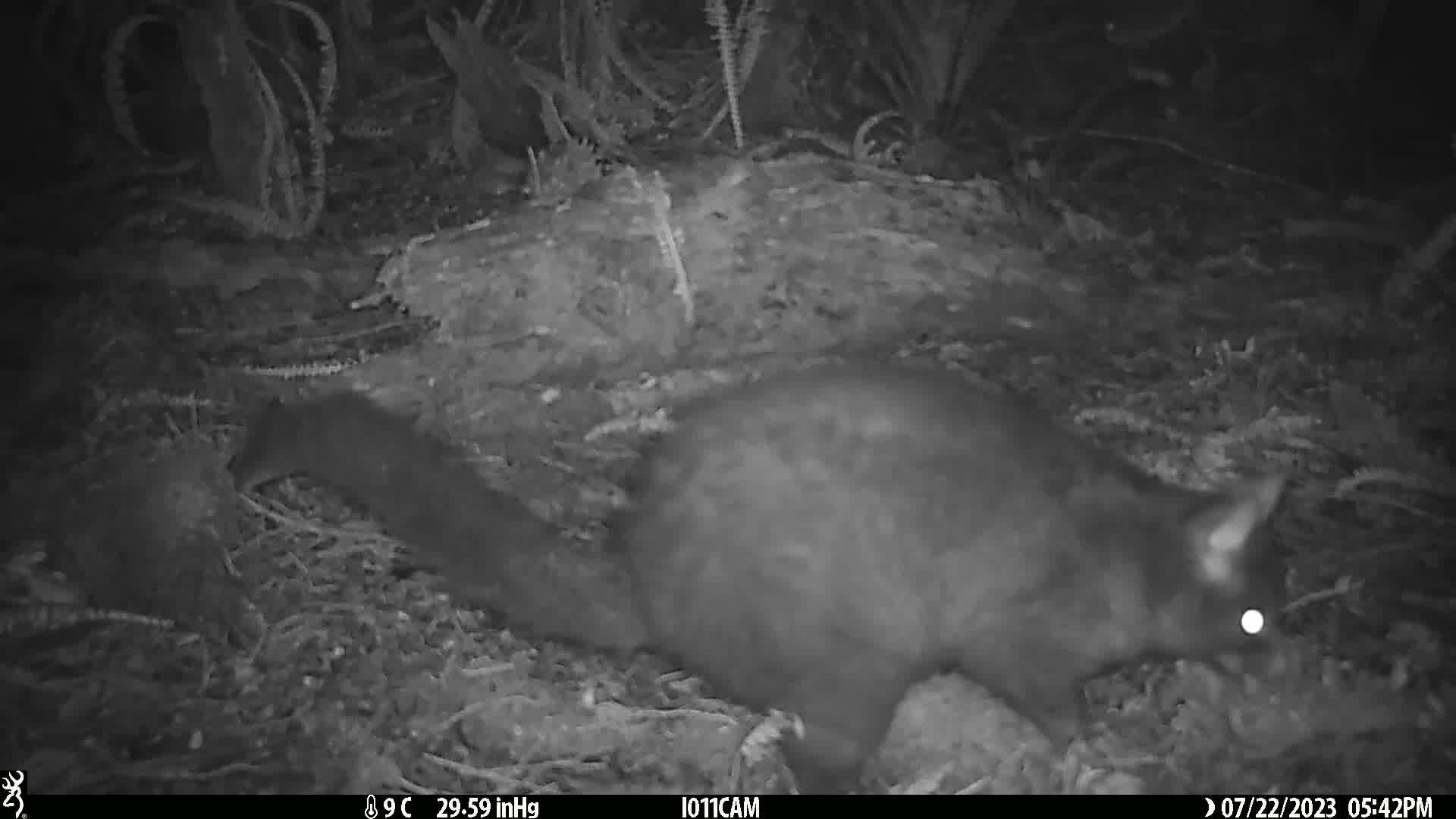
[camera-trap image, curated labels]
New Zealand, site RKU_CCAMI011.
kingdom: Animalia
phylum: Chordata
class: Mammalia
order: Diprotodontia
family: Phalangeridae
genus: Trichosurus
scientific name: Trichosurus vulpecula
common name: common brushtail possum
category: possum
Possum (common brushtail possum) (Trichosurus vulpecula).